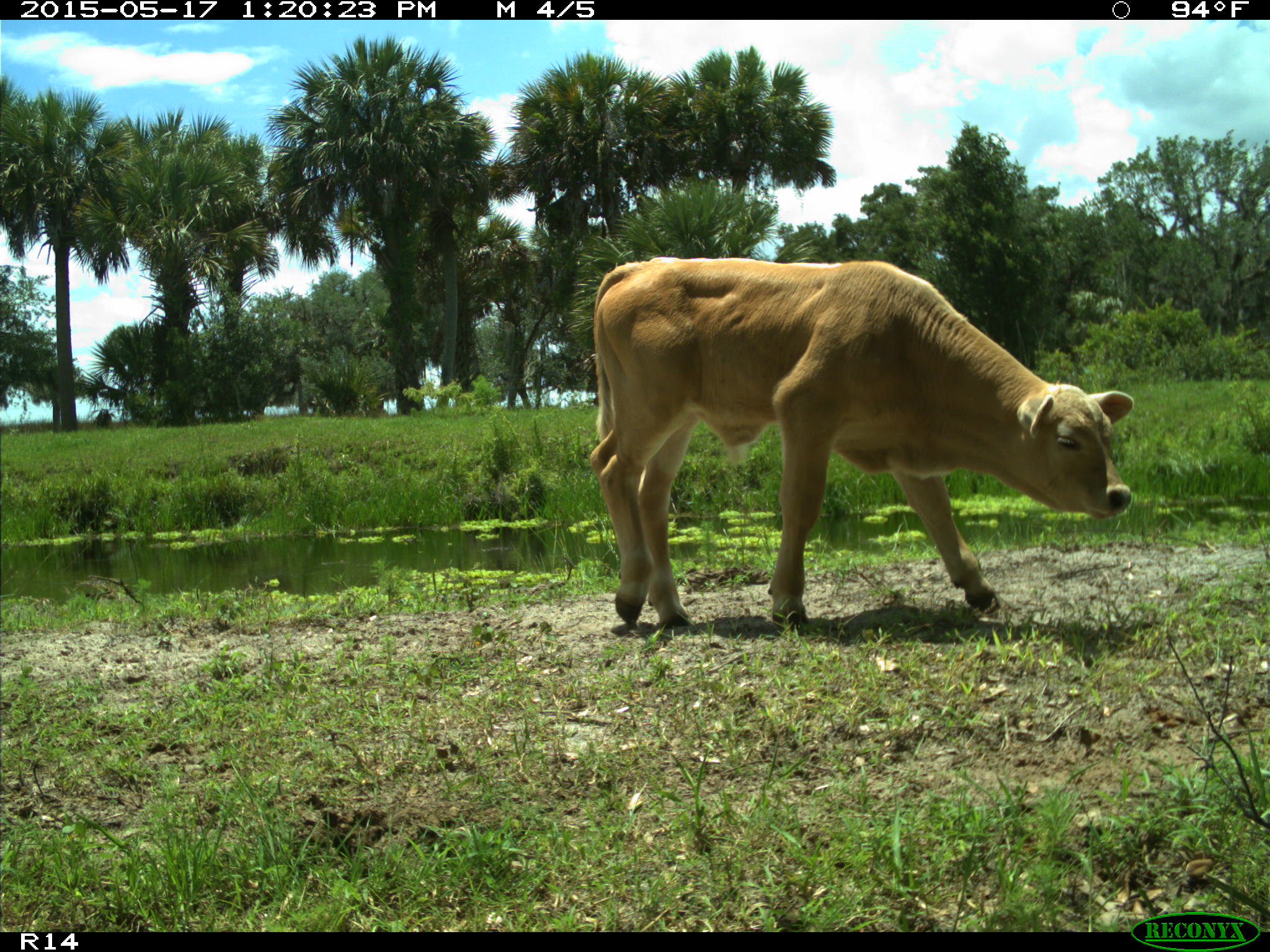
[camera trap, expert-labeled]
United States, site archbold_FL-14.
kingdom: Animalia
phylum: Chordata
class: Mammalia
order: Artiodactyla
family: Bovidae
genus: Bos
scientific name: Bos taurus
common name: domestic cow